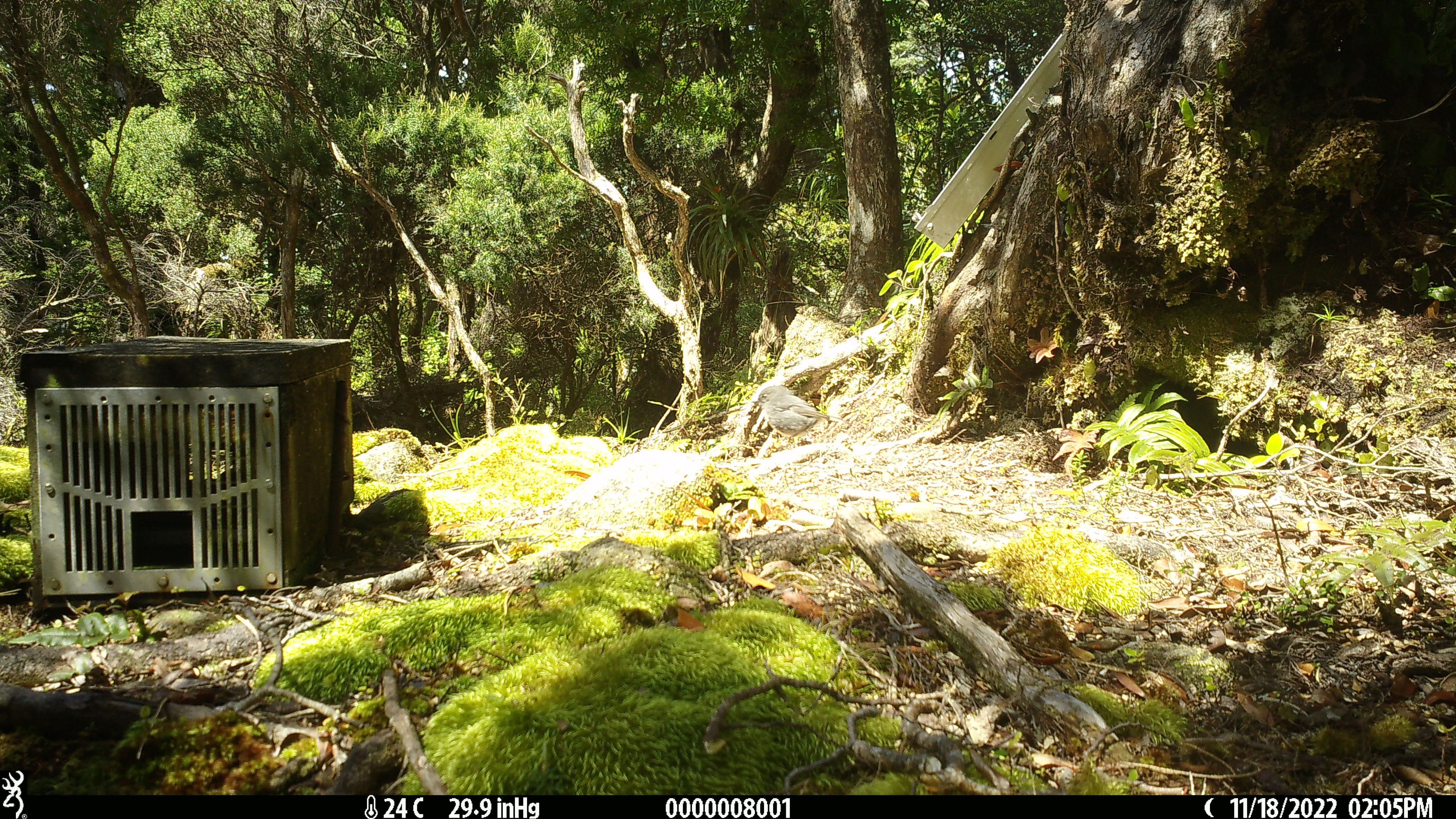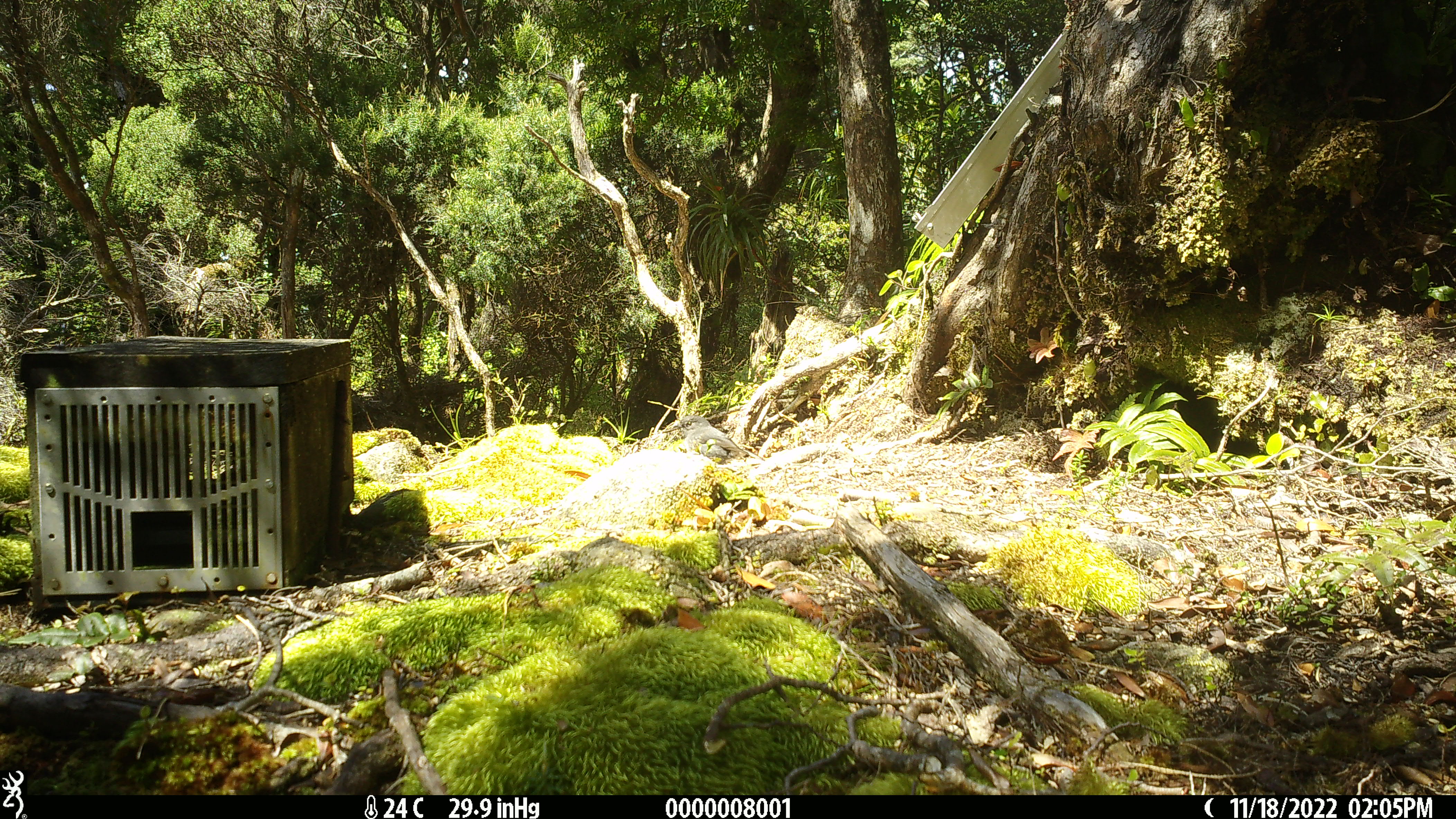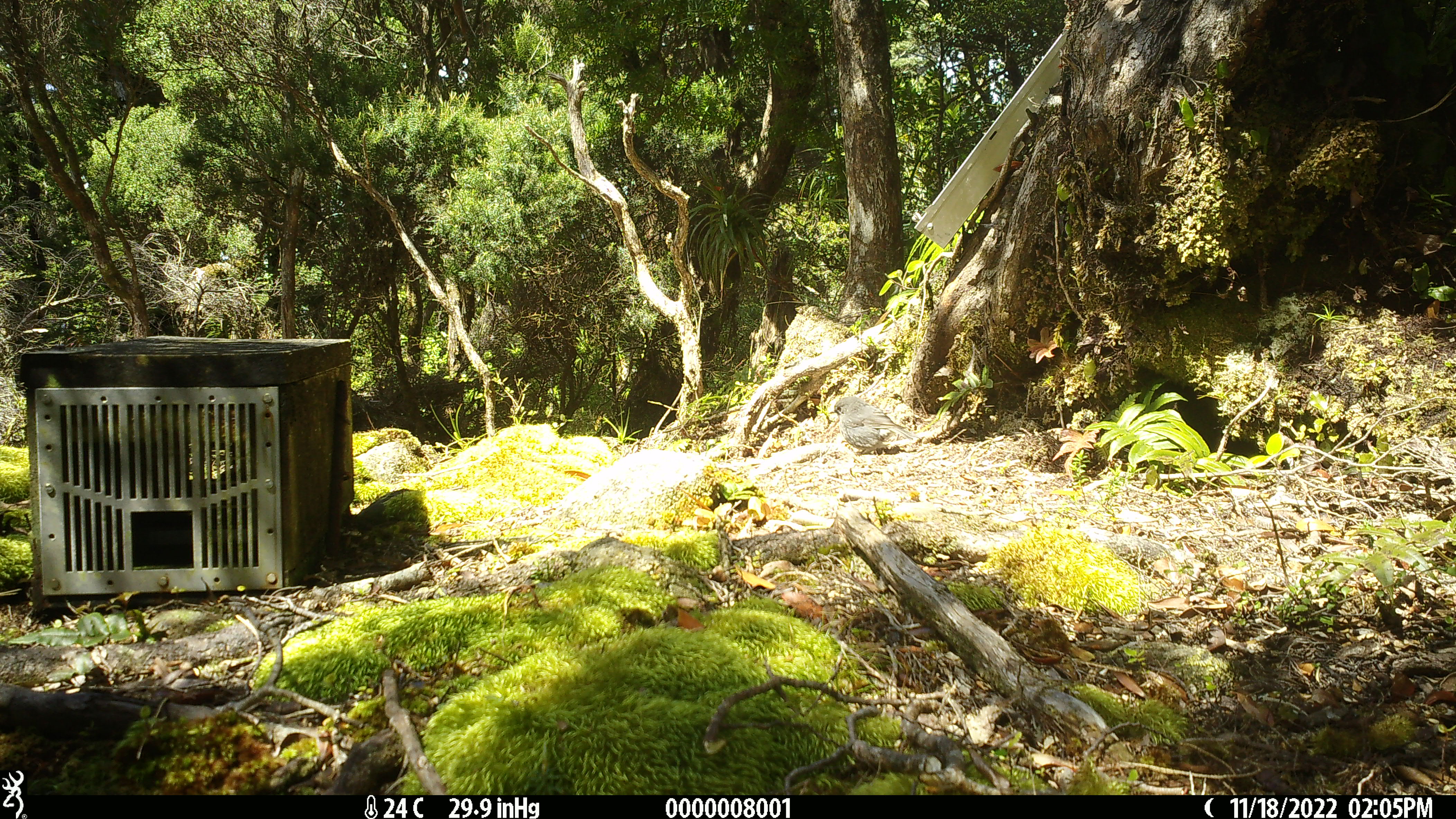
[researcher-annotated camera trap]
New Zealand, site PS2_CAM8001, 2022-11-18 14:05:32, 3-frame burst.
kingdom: Animalia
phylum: Chordata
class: Aves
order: Passeriformes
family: Petroicidae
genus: Petroica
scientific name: Petroica australis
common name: new zealand robin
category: robin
Robin (new zealand robin) (Petroica australis).